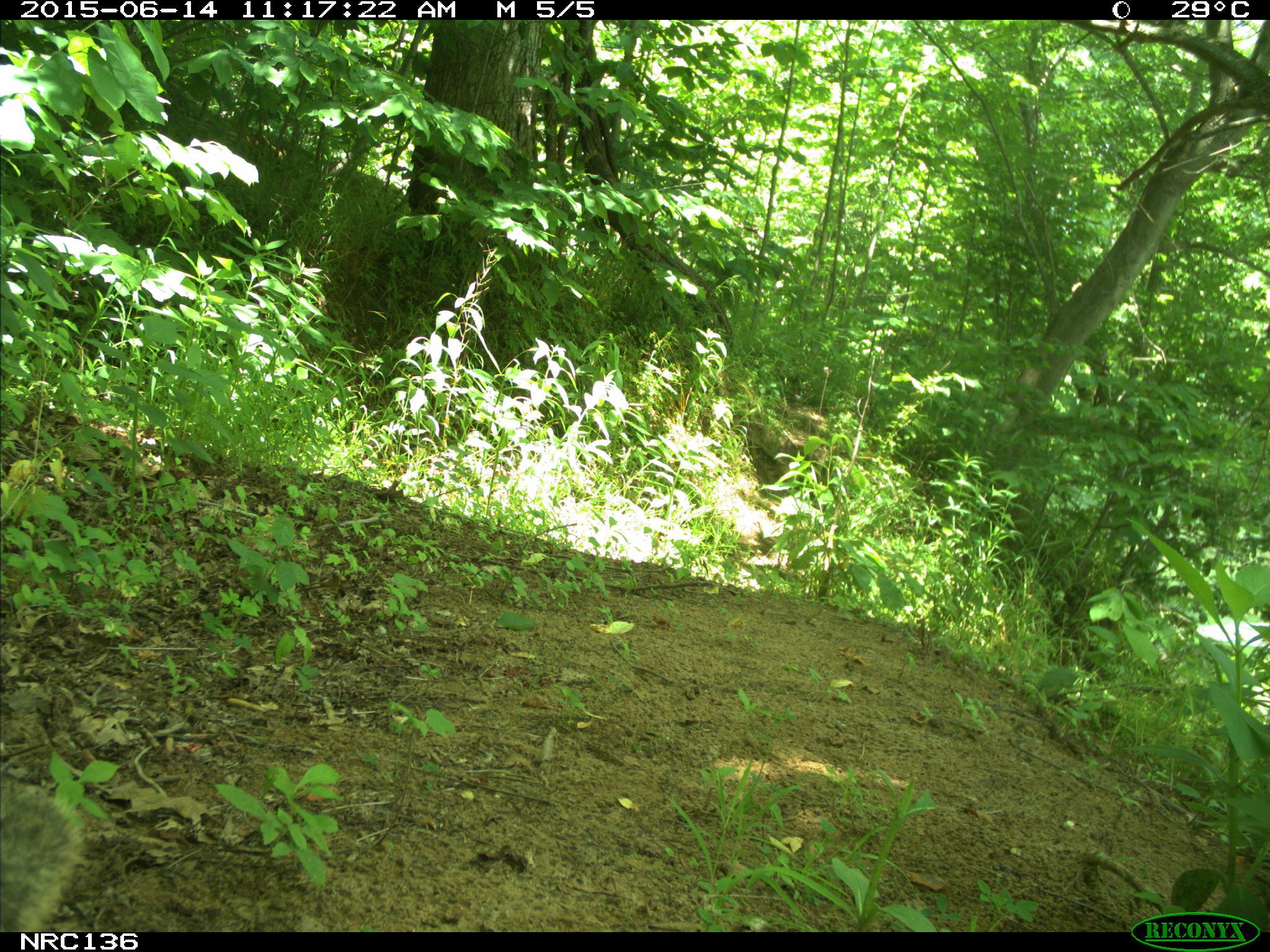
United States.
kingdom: Animalia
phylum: Chordata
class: Mammalia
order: Rodentia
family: Sciuridae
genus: Sciurus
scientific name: Sciurus niger cinereus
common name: eastern fox squirrel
Eastern Fox Squirrel (Sciurus niger cinereus).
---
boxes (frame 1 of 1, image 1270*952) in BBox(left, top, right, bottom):
Eastern Fox Squirrel: BBox(0, 771, 85, 932)